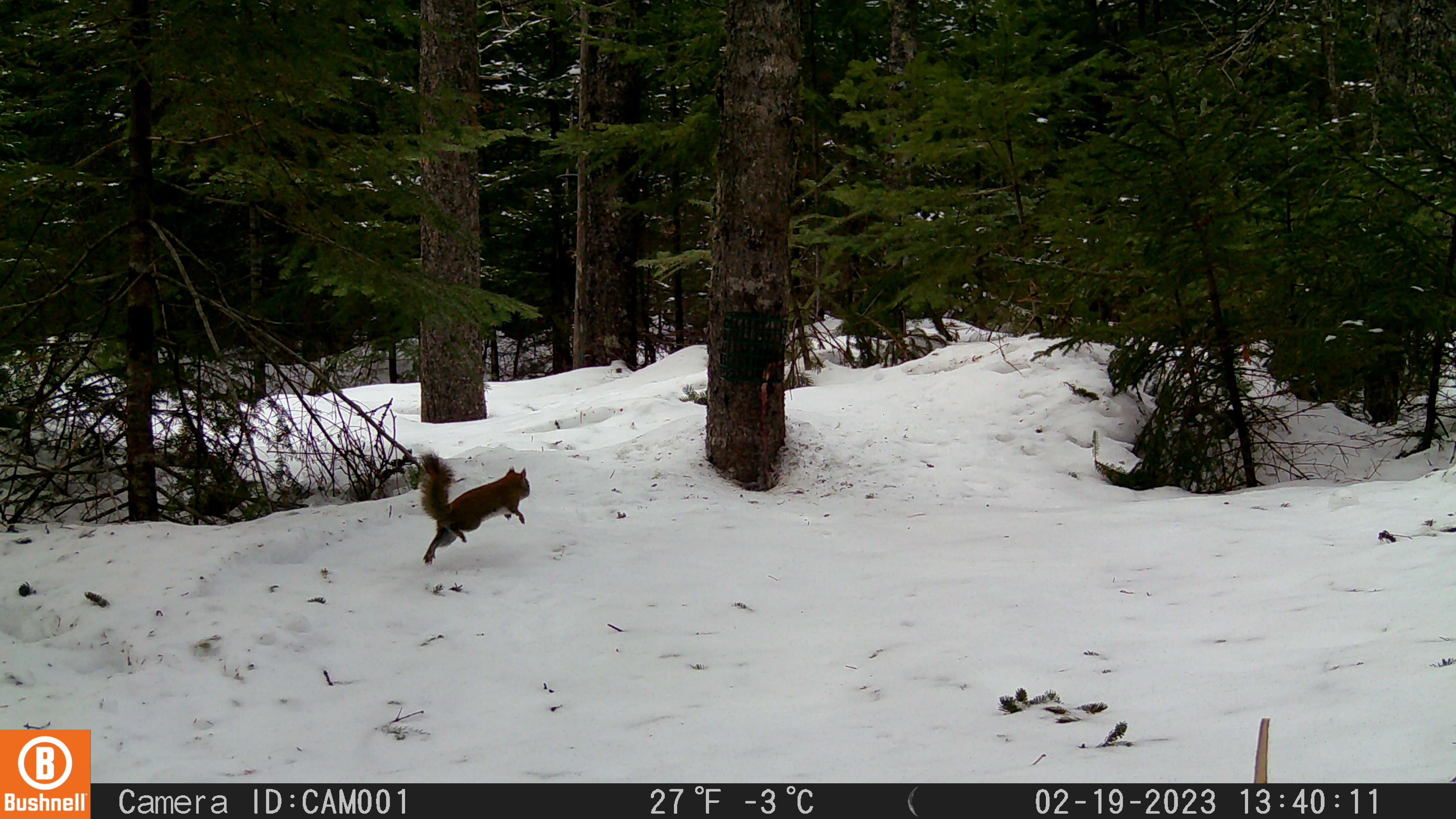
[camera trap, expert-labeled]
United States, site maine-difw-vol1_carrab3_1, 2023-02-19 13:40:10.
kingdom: Animalia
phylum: Chordata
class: Mammalia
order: Rodentia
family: Sciuridae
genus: Tamiasciurus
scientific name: Tamiasciurus hudsonicus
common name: red squirrel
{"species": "red squirrel (Tamiasciurus hudsonicus)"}